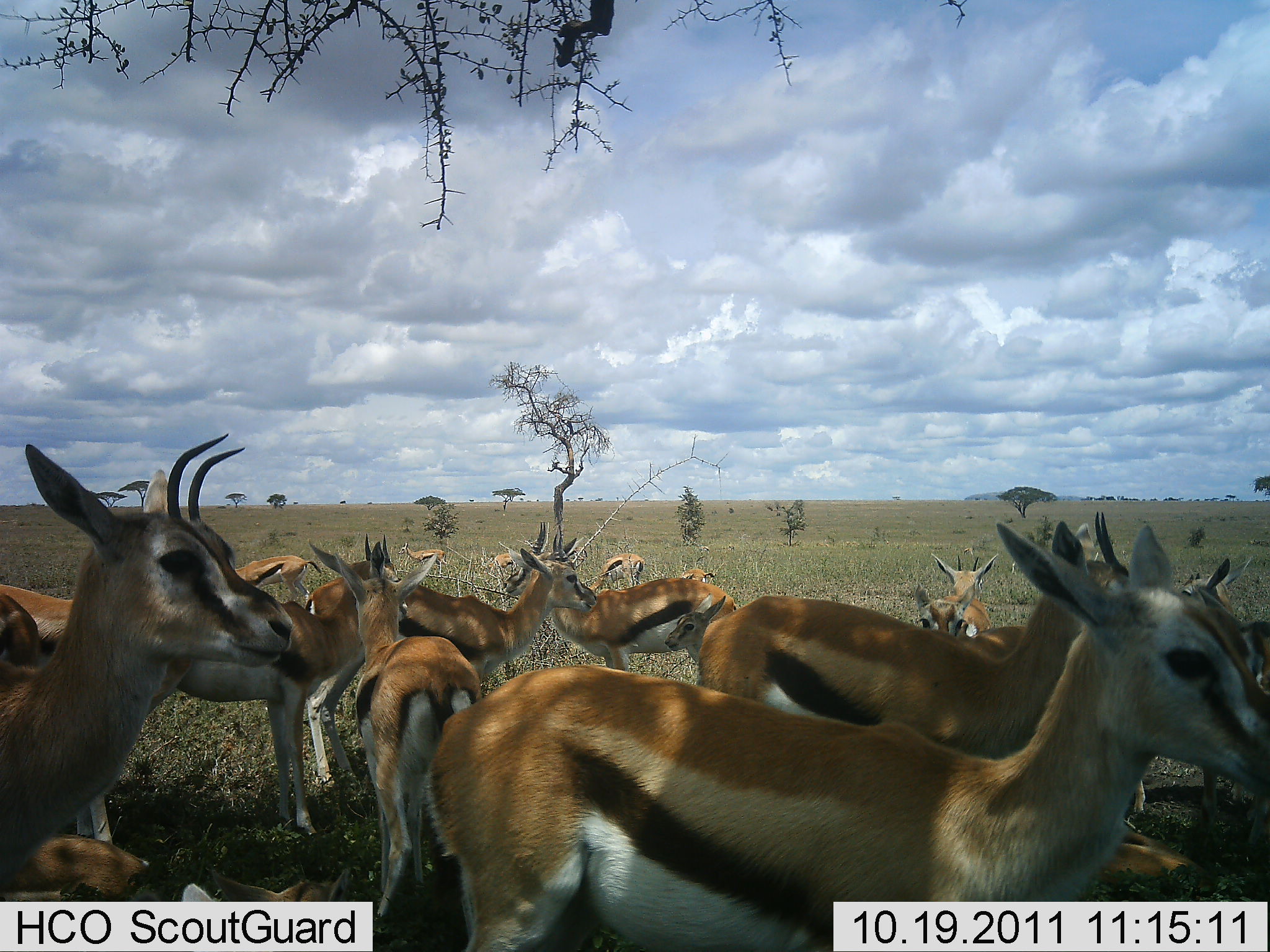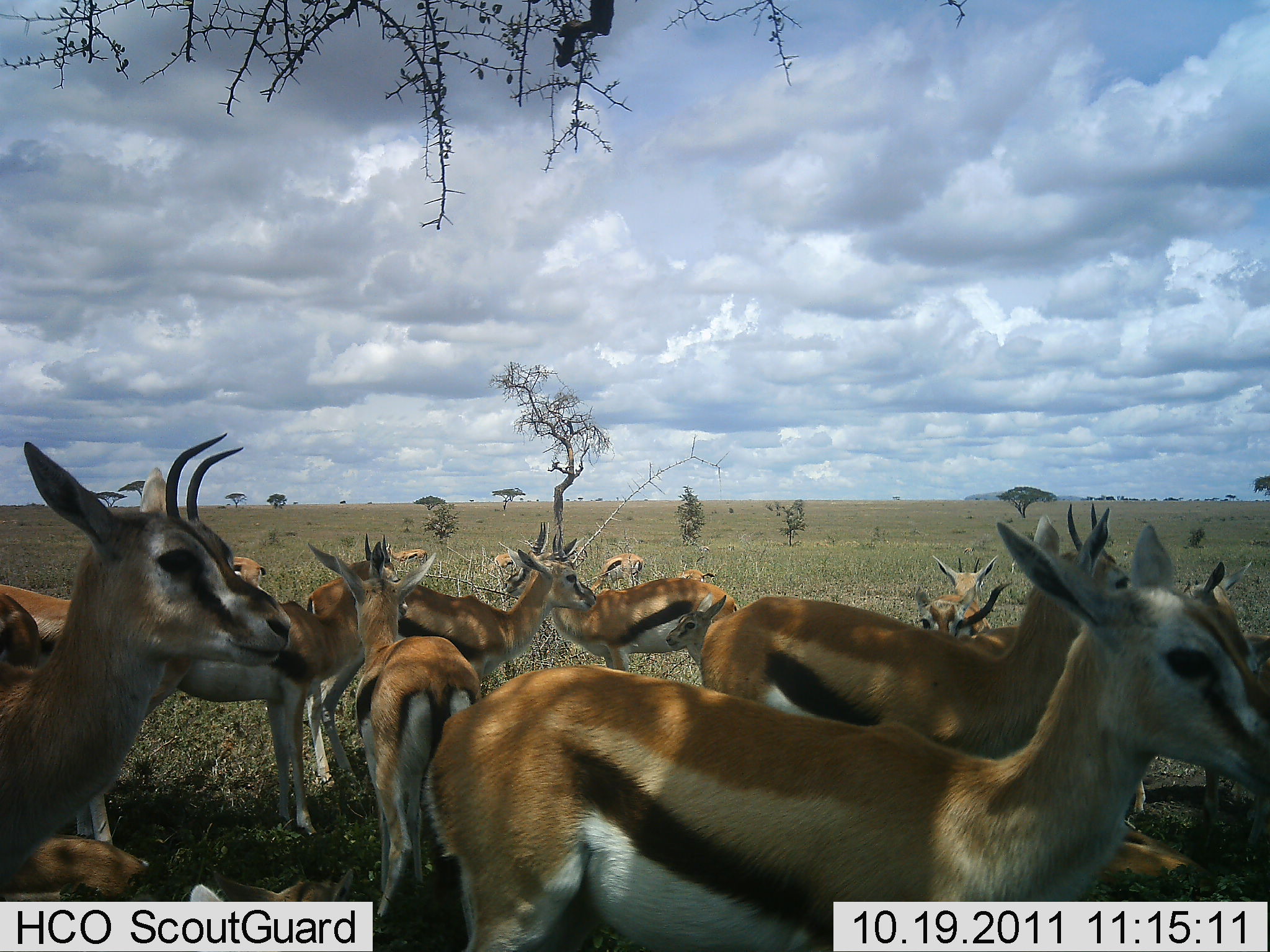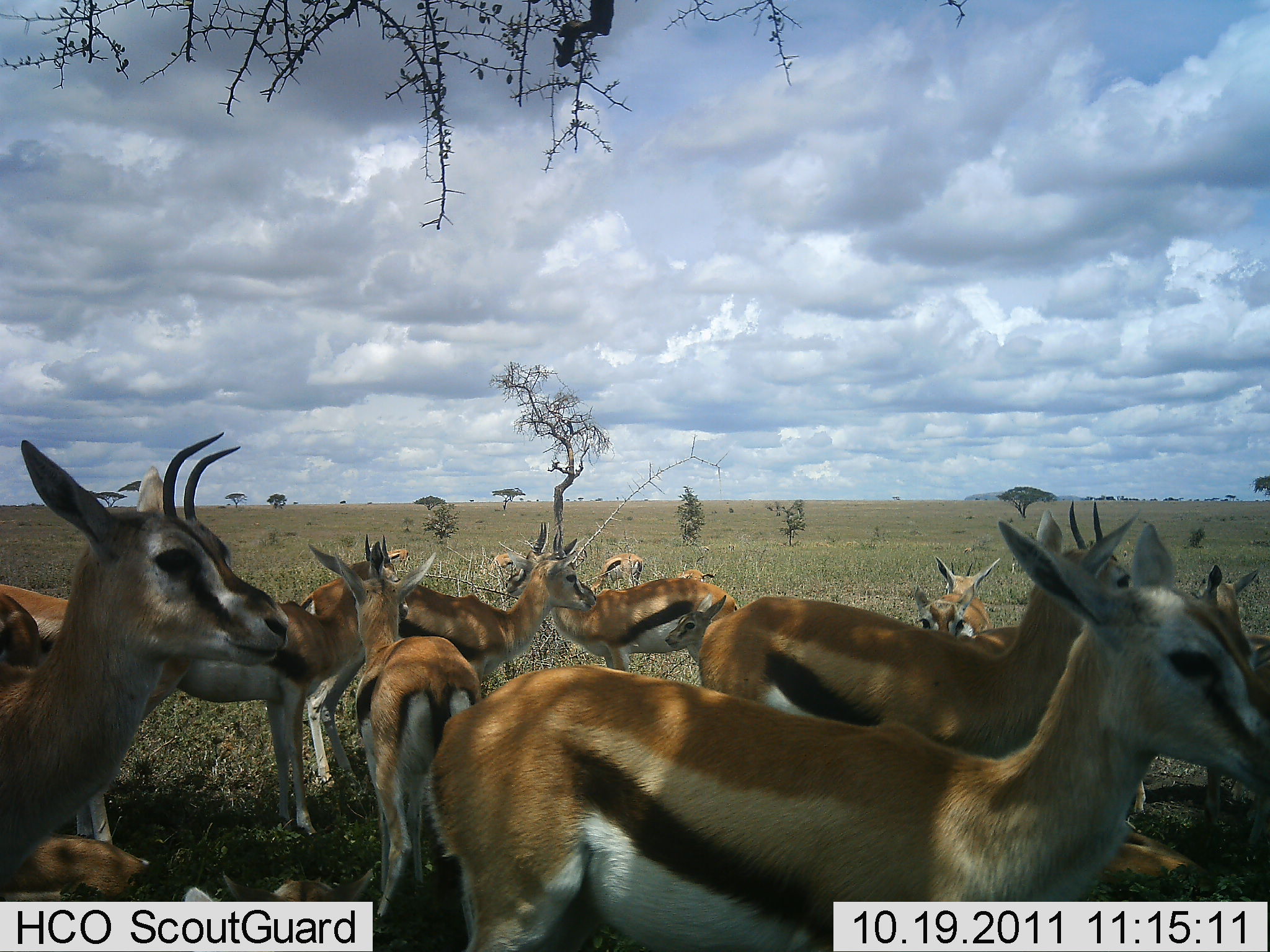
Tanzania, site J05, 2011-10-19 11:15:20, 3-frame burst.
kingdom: Animalia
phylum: Chordata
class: Mammalia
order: Artiodactyla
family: Bovidae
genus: Eudorcas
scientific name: Eudorcas thomsonii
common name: thomson's gazelle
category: gazellethomsons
Gazellethomsons (thomson's gazelle) (Eudorcas thomsonii), count 11-50. Behavior (volunteer vote fractions): standing 69%, resting 46%, moving 23%, interacting 0%. Young present (vote fraction): 0%. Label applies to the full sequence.